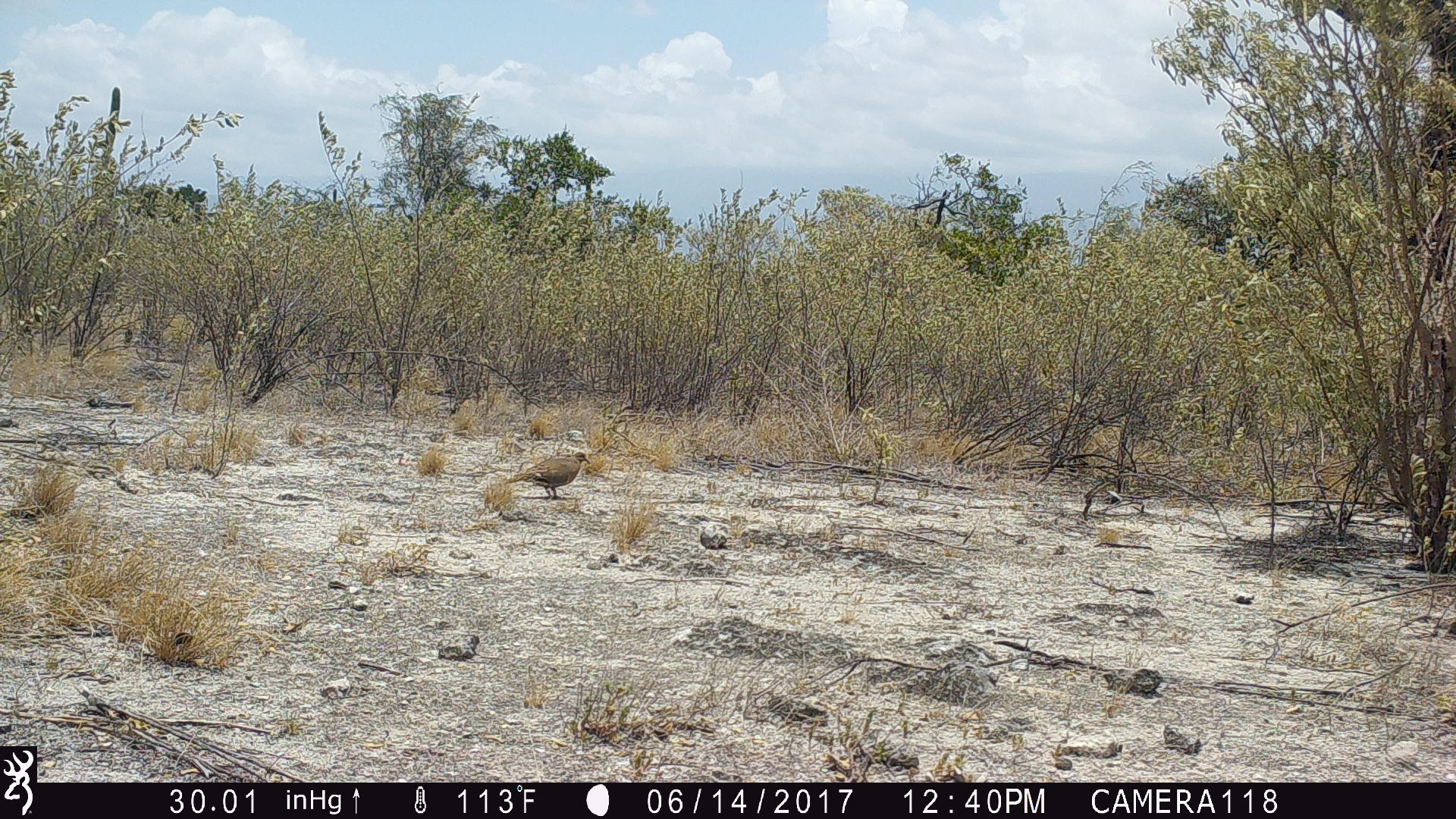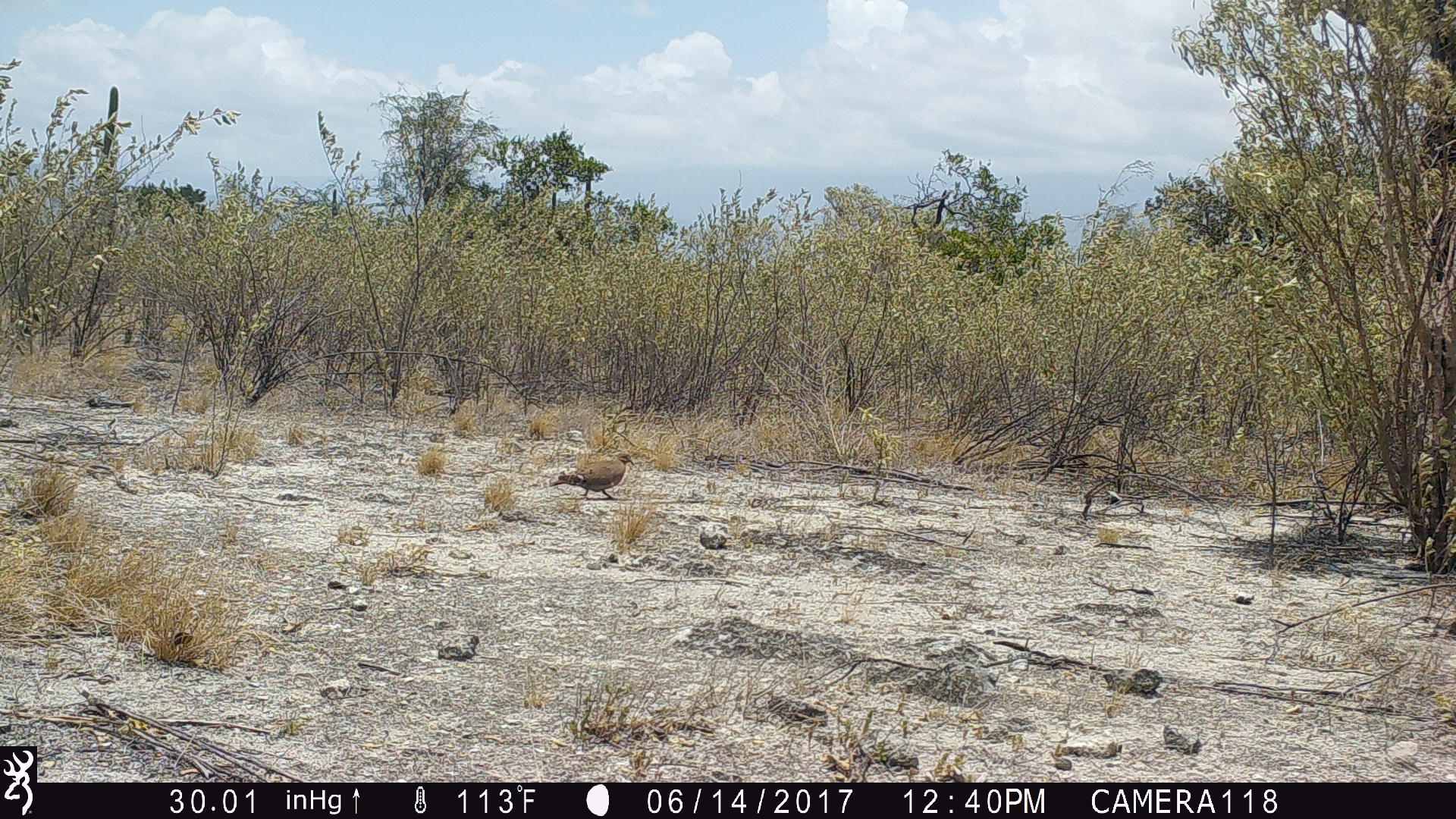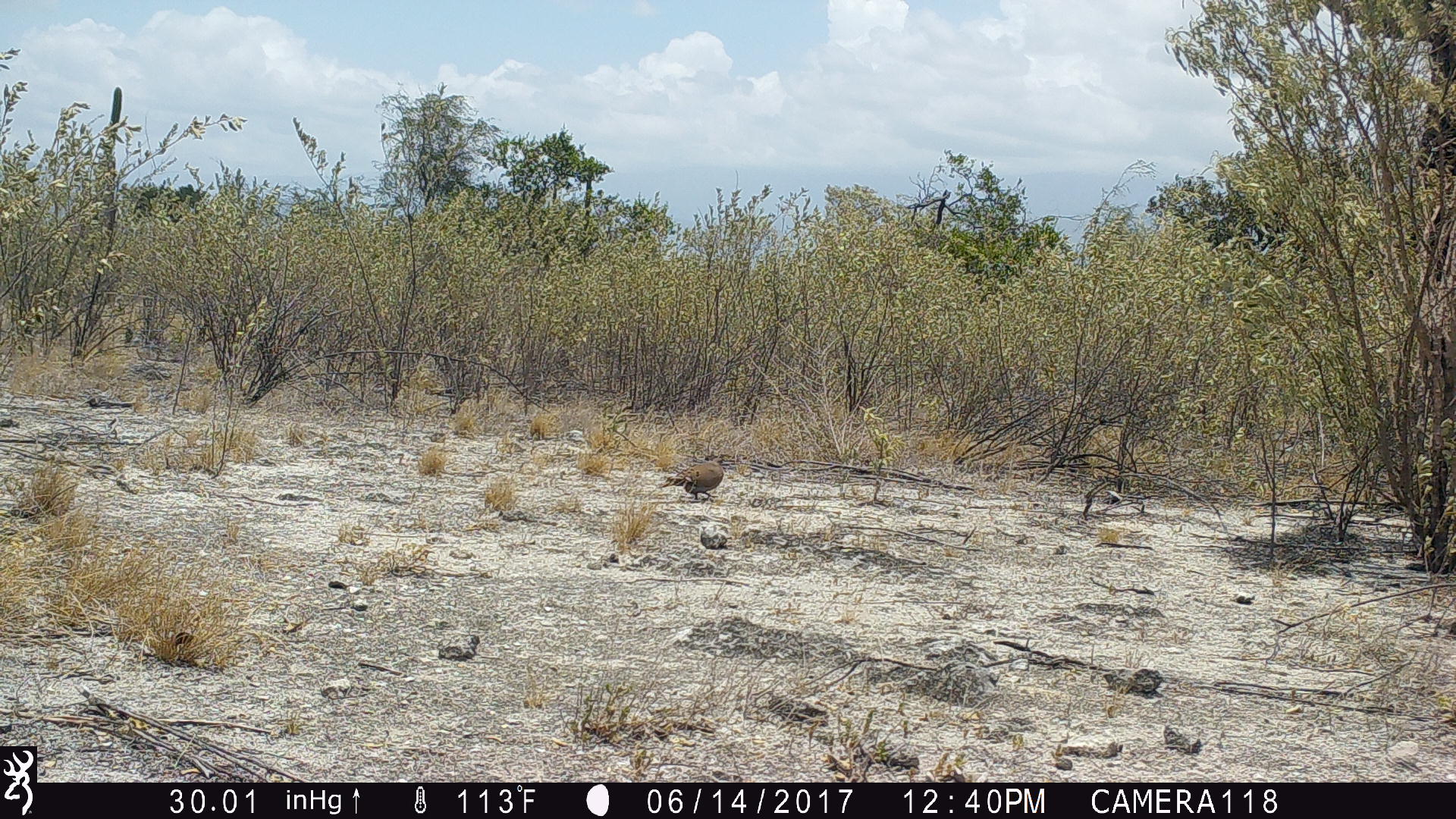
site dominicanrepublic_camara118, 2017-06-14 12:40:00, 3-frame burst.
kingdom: Animalia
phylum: Chordata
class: Aves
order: Columbiformes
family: Columbidae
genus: Zenaida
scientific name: Zenaida asiatica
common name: white-winged dove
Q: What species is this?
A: White-winged dove (Zenaida asiatica).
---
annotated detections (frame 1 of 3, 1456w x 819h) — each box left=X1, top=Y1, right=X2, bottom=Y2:
white-winged dove: left=494, top=448, right=589, bottom=505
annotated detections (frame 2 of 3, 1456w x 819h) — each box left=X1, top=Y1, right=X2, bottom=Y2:
white-winged dove: left=545, top=445, right=633, bottom=508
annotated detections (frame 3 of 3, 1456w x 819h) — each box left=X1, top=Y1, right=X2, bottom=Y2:
white-winged dove: left=653, top=446, right=728, bottom=496